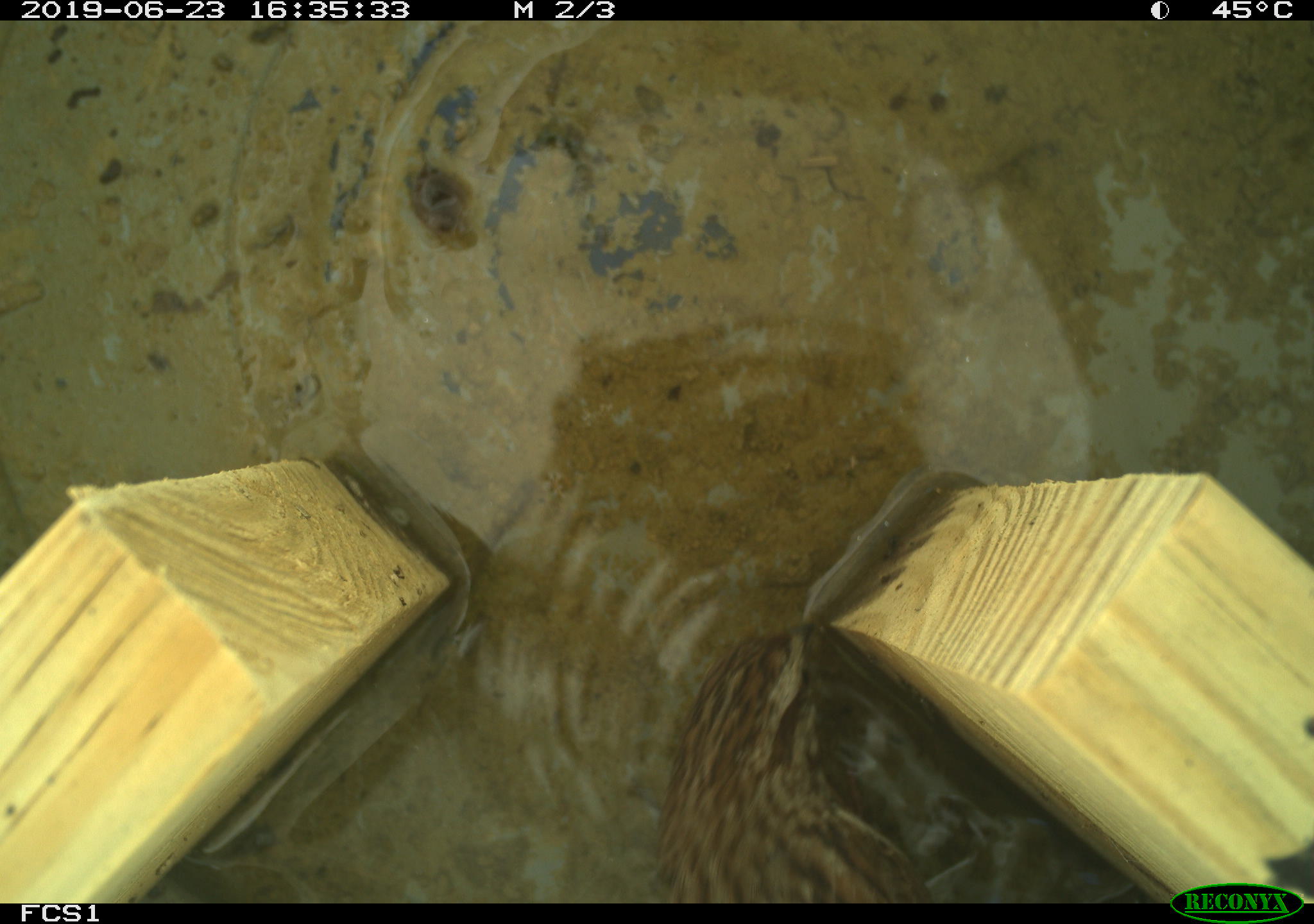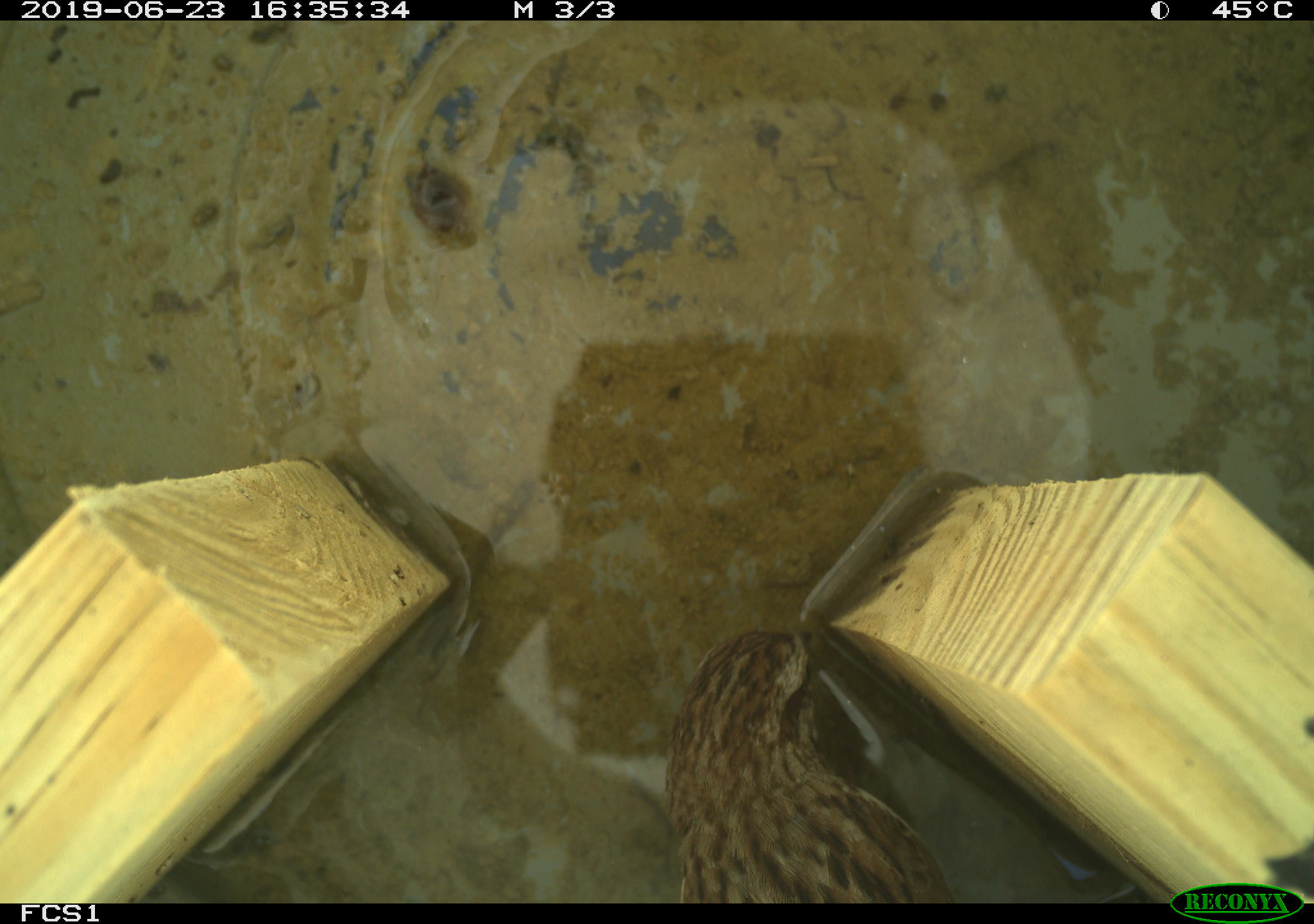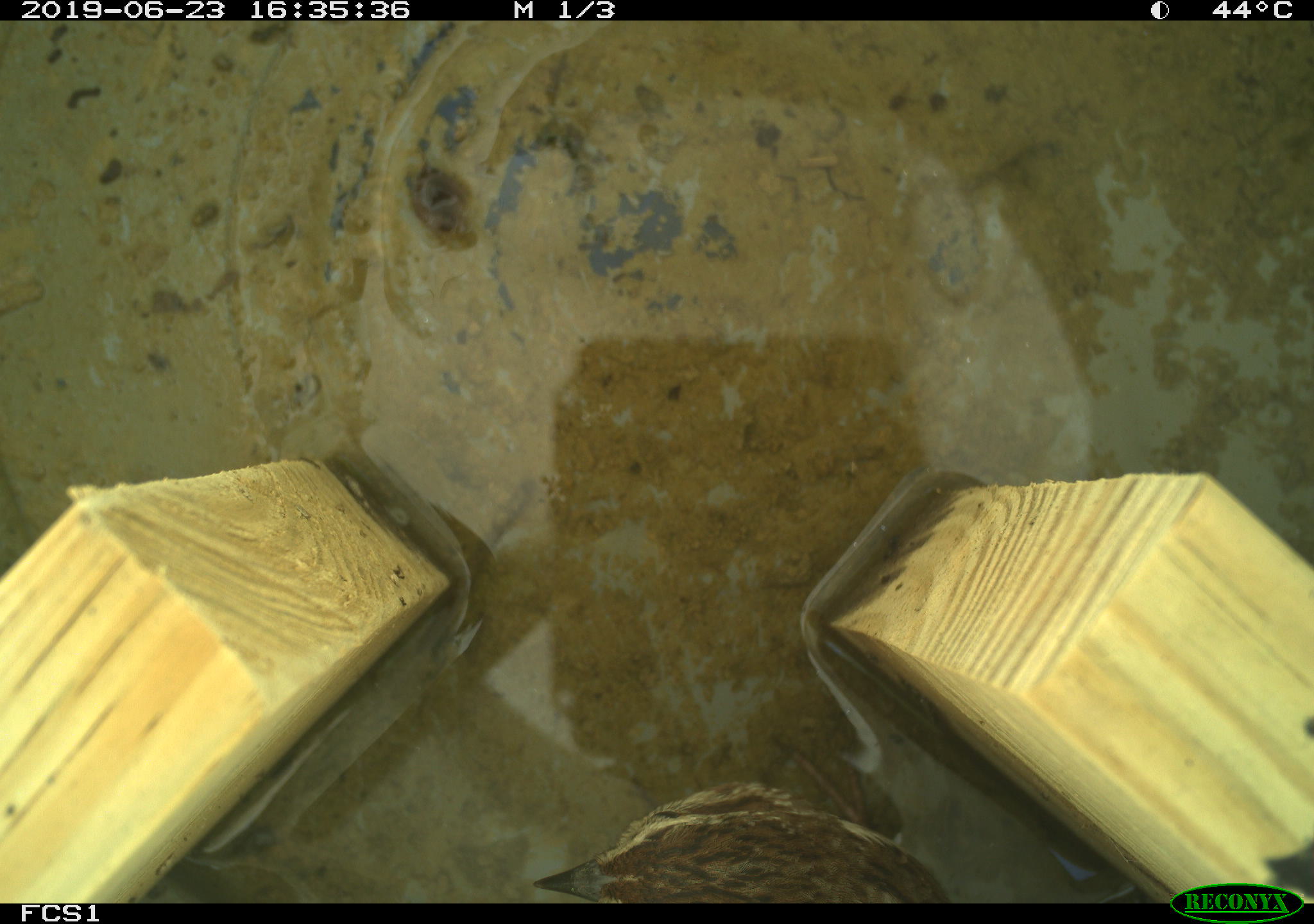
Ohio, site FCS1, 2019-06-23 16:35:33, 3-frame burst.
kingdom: Animalia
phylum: Chordata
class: Aves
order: Passeriformes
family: Passerellidae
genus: Melospiza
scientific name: Melospiza melodia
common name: song sparrow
Song sparrow (Melospiza melodia).